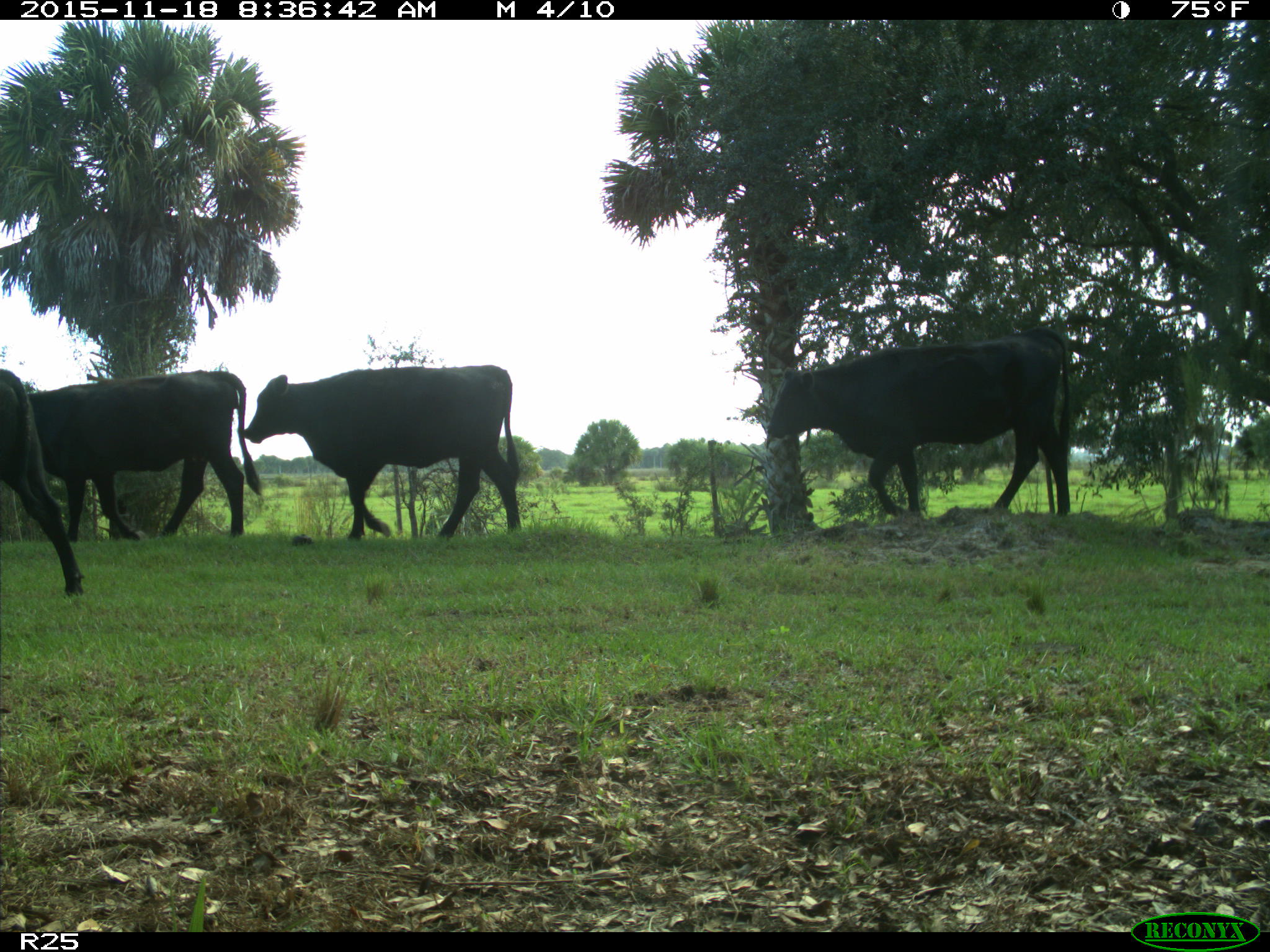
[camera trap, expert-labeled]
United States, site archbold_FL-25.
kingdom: Animalia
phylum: Chordata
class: Mammalia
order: Artiodactyla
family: Bovidae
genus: Bos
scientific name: Bos taurus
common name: domestic cow